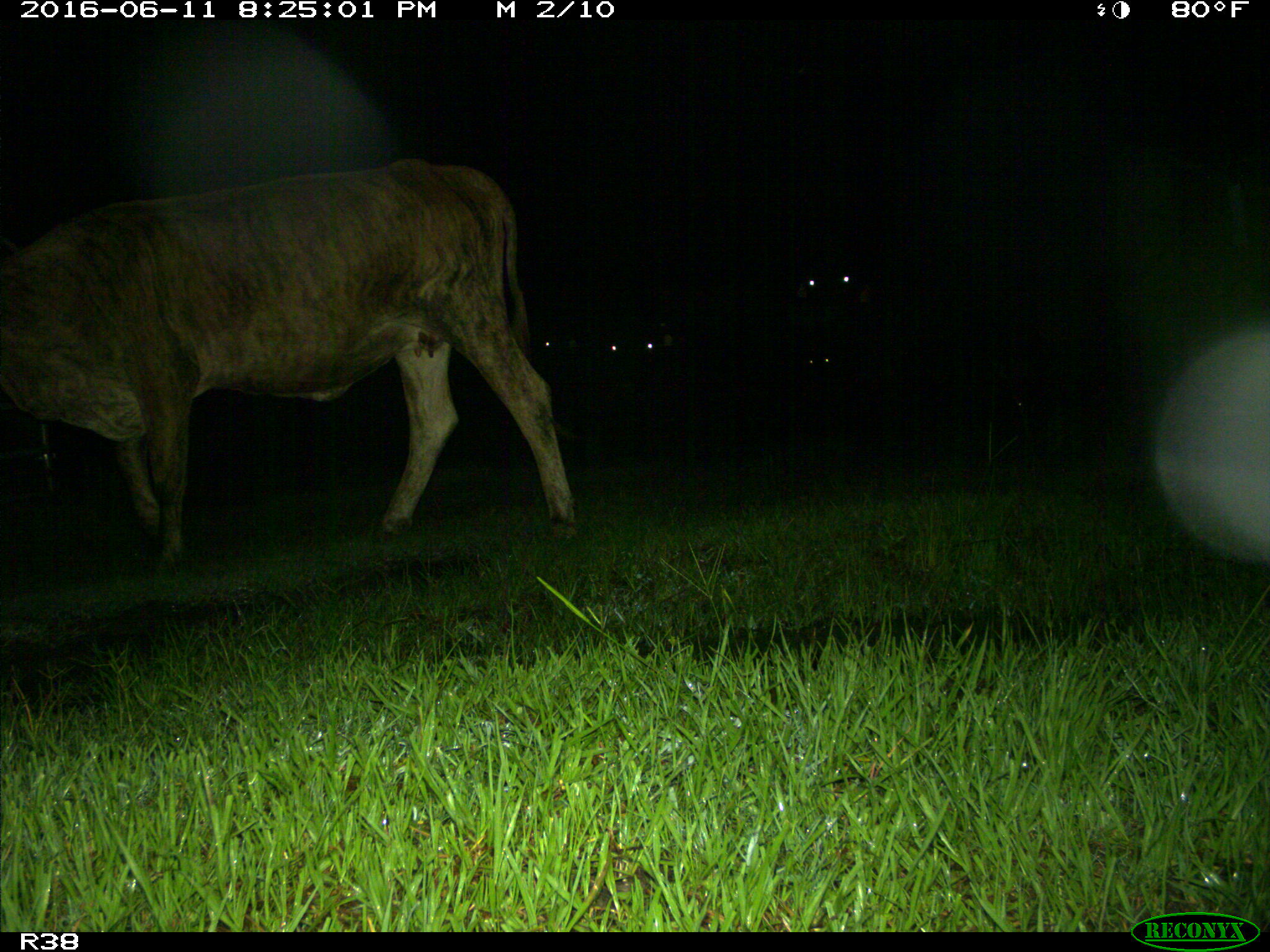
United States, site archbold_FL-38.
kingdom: Animalia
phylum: Chordata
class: Mammalia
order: Artiodactyla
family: Bovidae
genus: Bos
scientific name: Bos taurus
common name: domestic cow